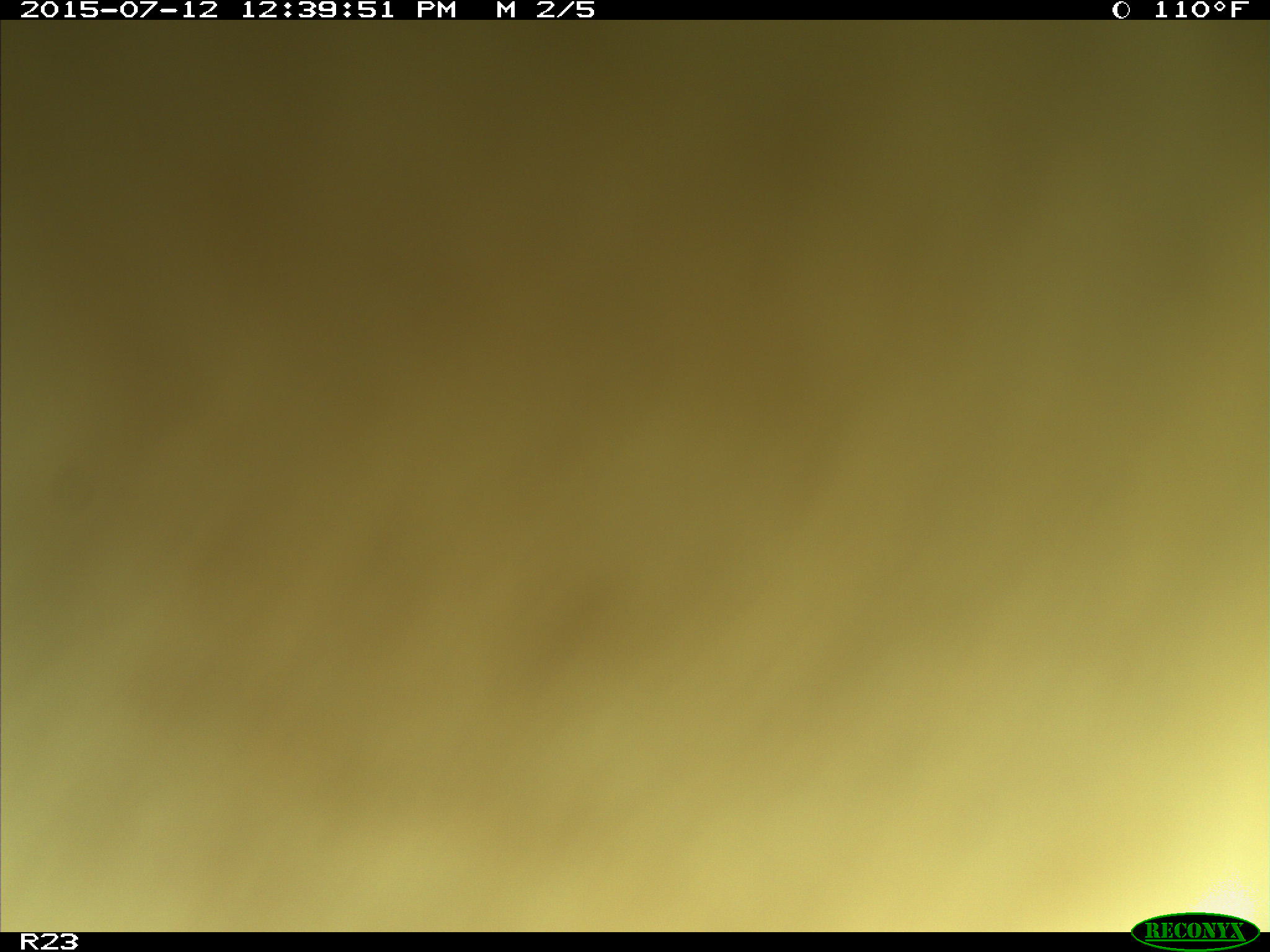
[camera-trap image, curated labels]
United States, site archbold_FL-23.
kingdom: Animalia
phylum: Chordata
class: Mammalia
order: Artiodactyla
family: Bovidae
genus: Bos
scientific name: Bos taurus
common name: domestic cow